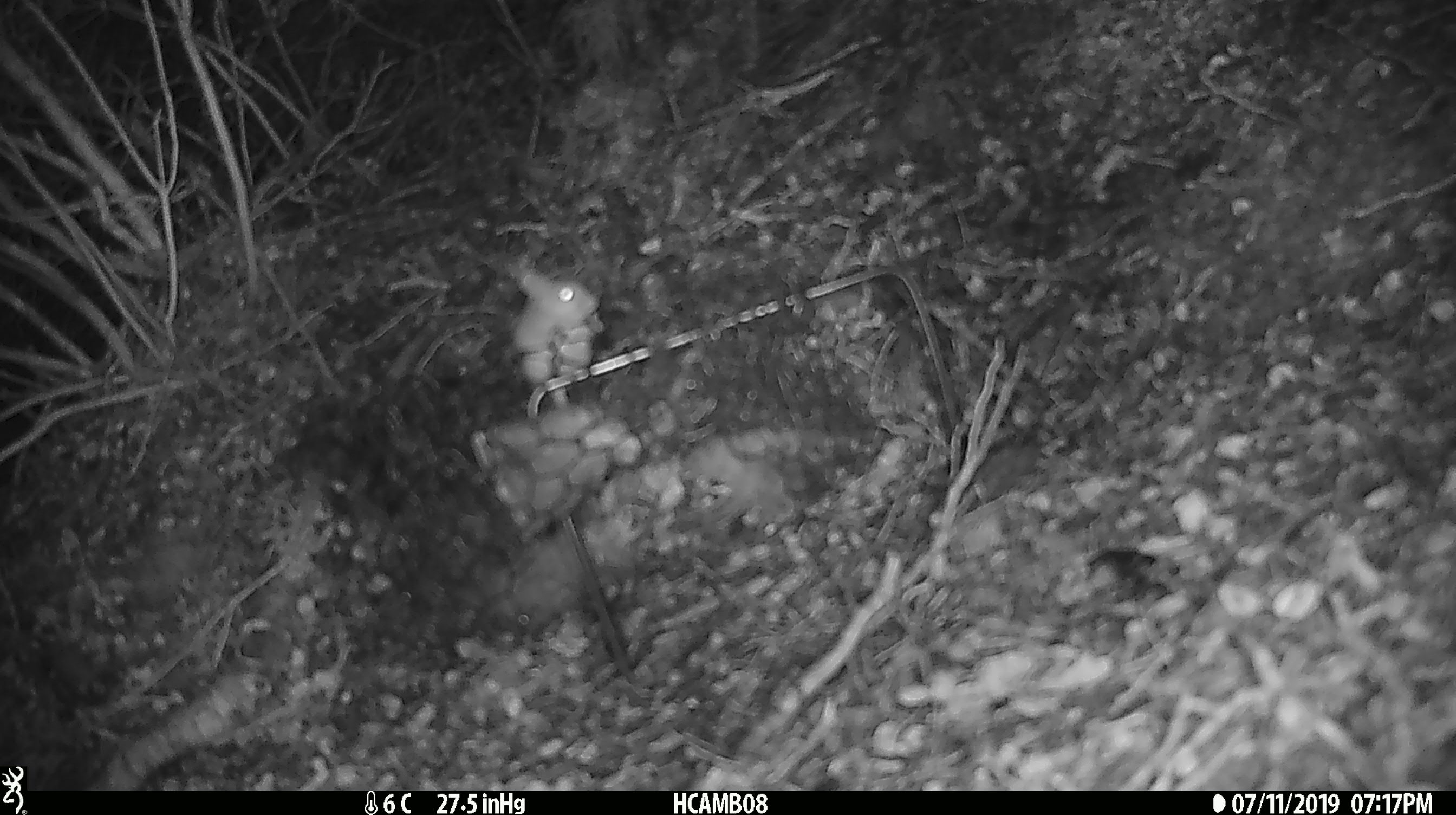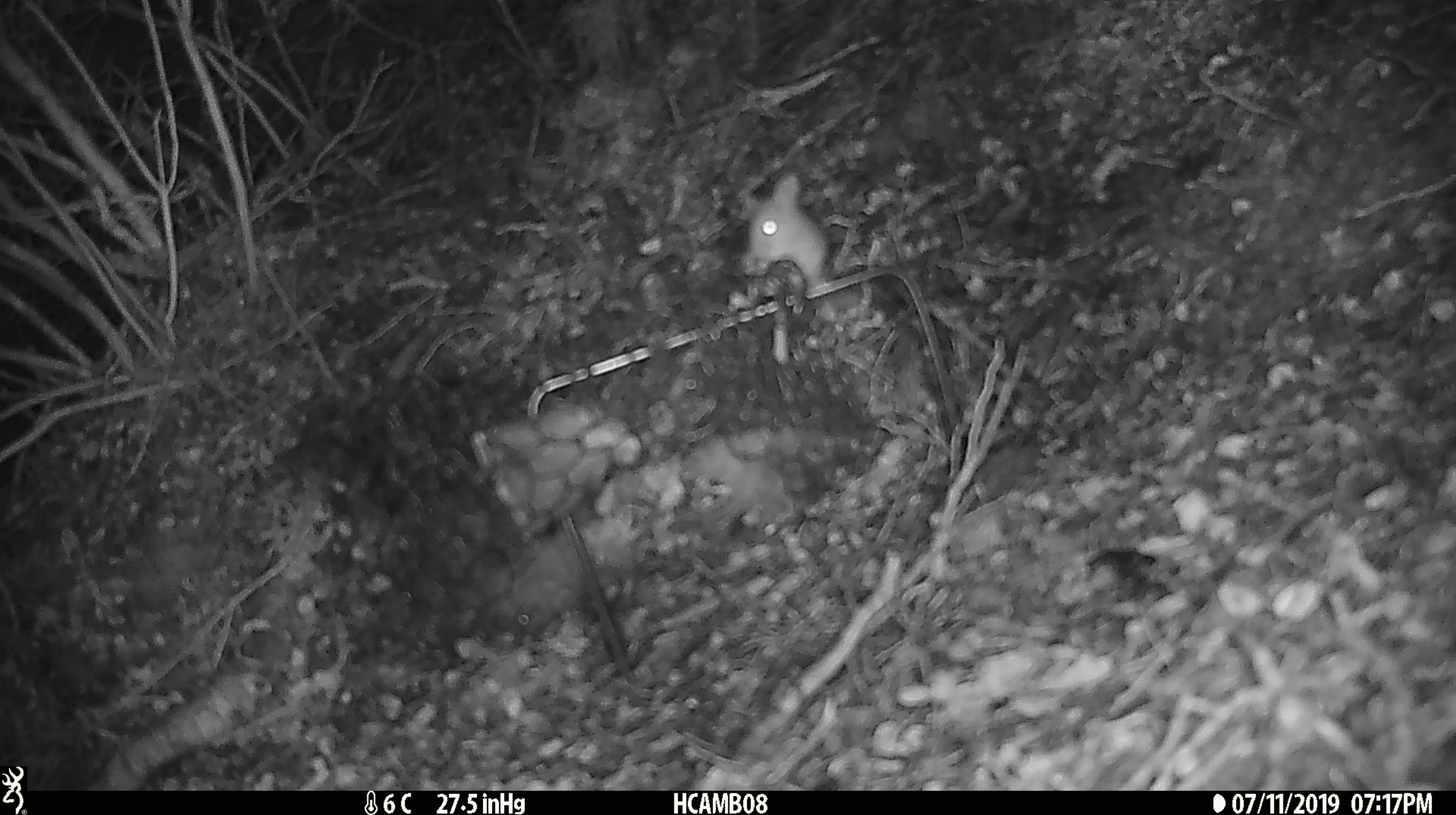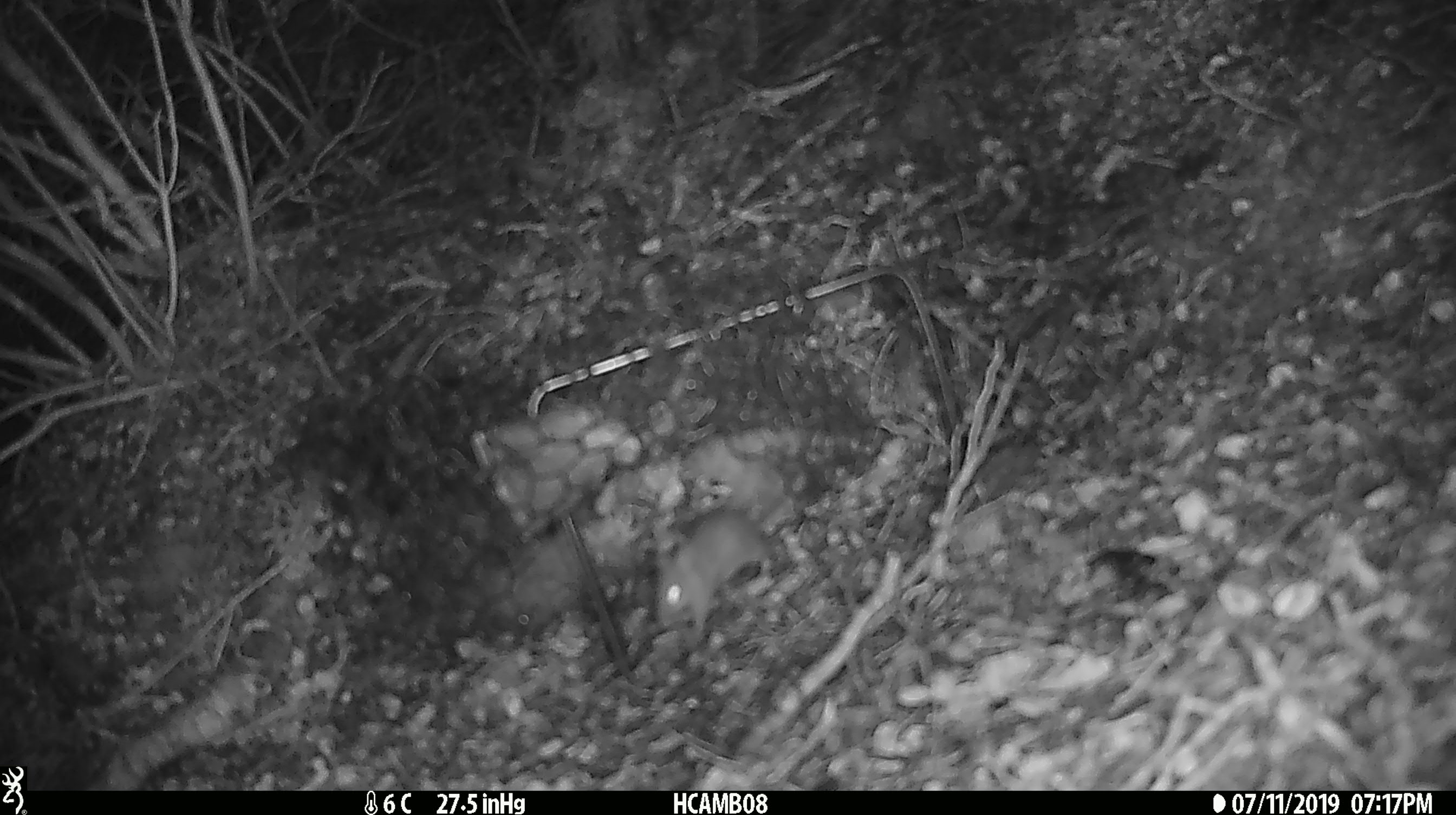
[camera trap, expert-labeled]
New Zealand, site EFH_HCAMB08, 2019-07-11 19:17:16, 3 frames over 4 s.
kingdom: Animalia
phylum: Chordata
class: Mammalia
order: Rodentia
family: Muridae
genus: Mus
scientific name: Mus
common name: mouse